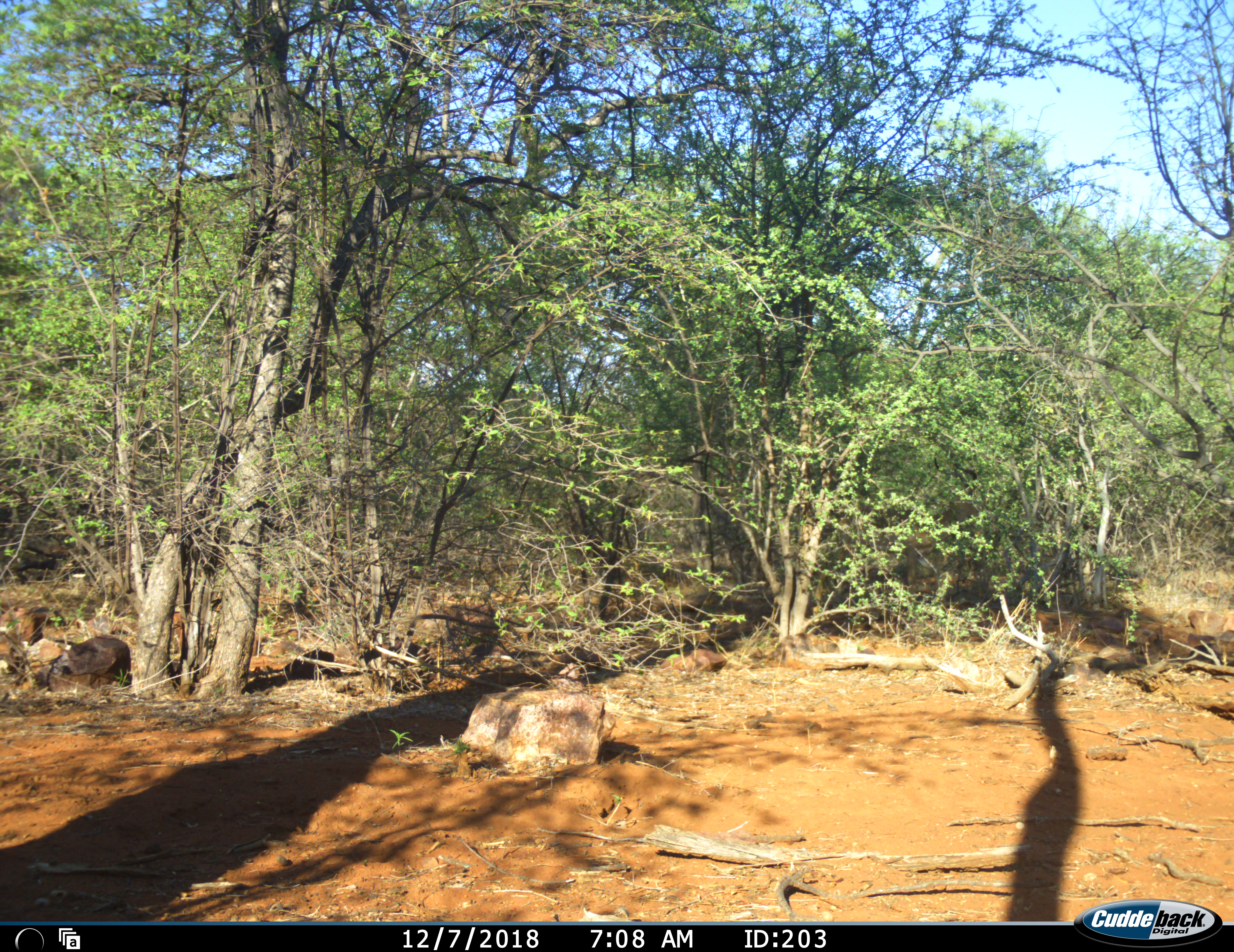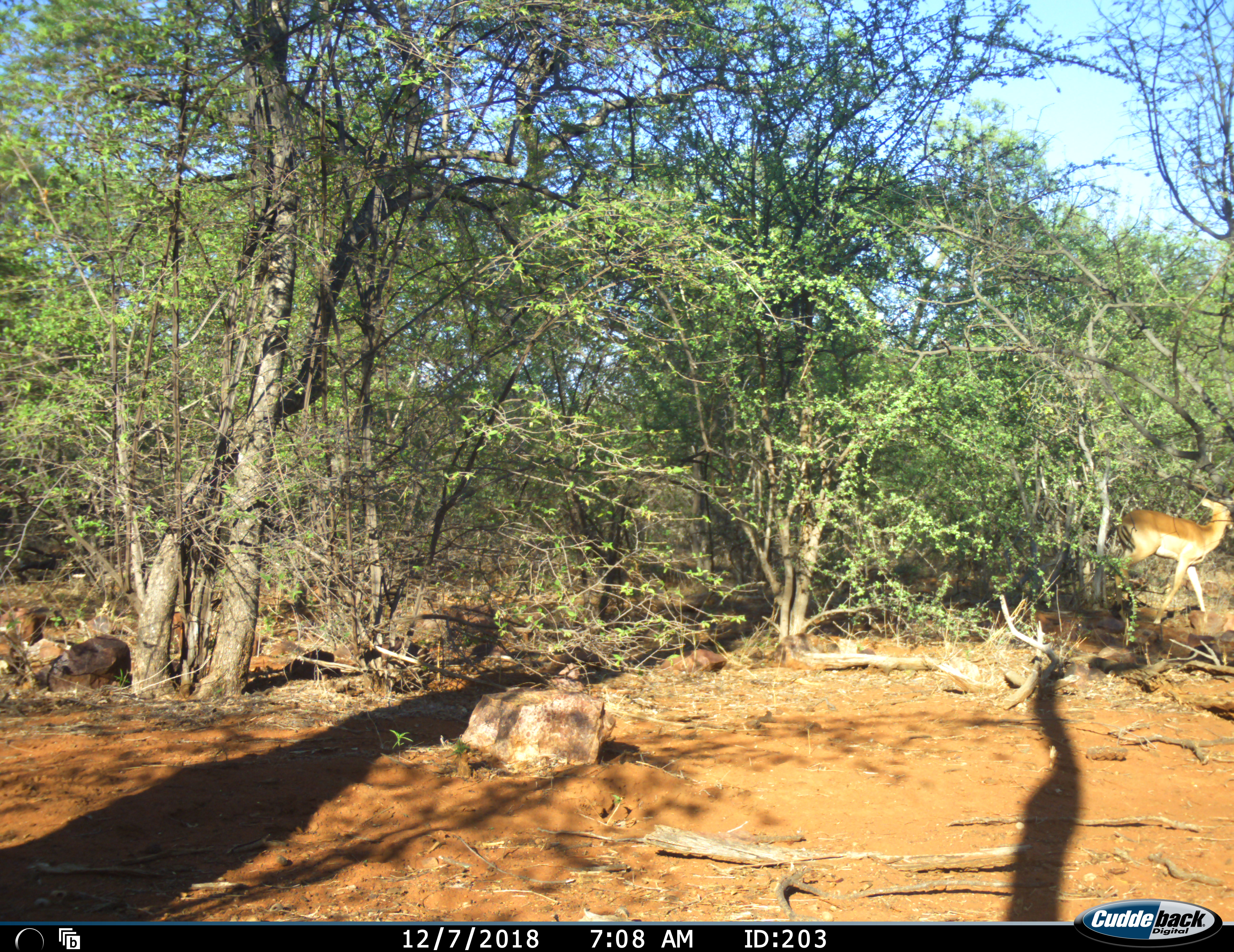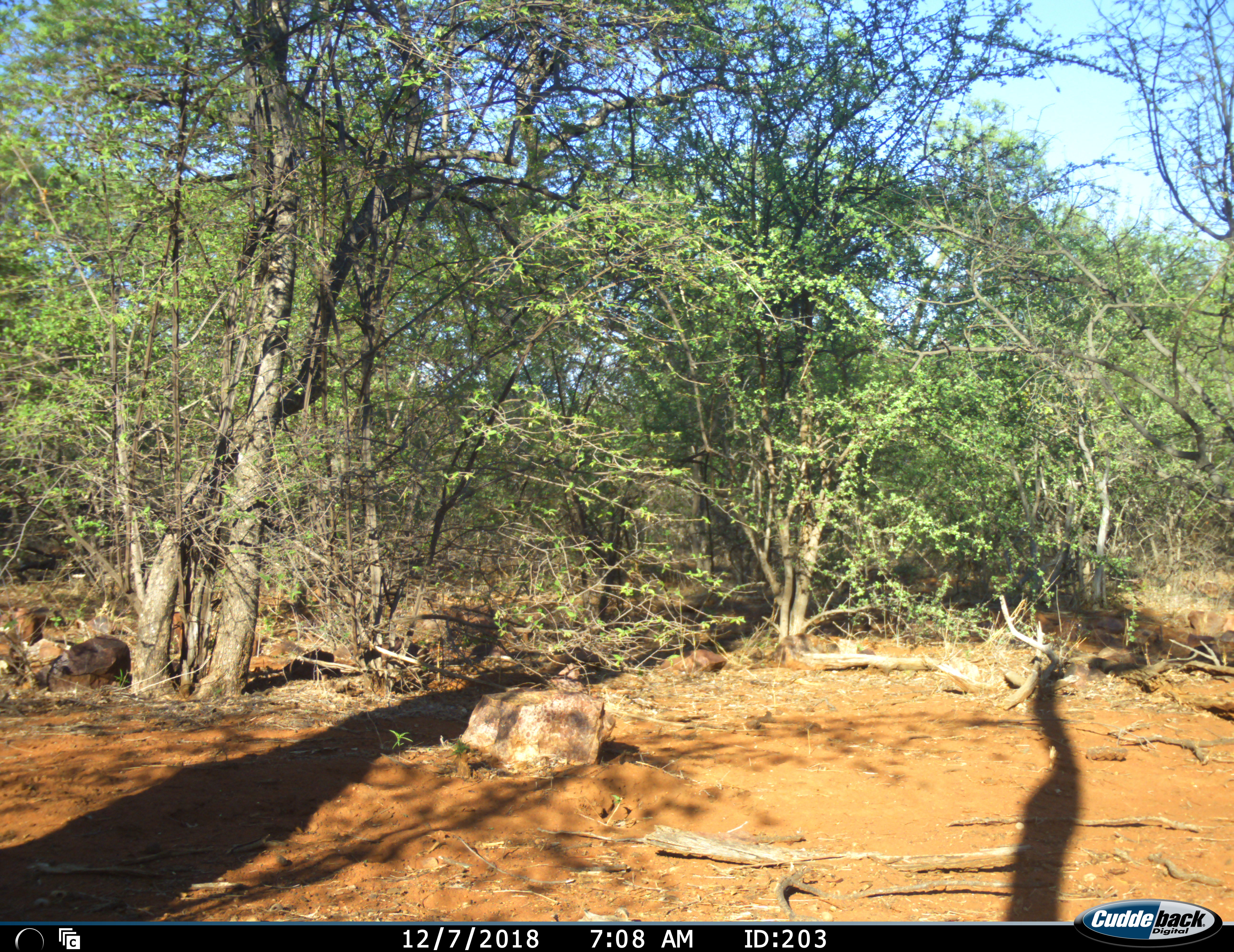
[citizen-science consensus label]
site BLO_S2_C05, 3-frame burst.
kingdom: Animalia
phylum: Chordata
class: Mammalia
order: Artiodactyla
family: Bovidae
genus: Aepyceros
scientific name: Aepyceros melampus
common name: impala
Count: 1.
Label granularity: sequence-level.